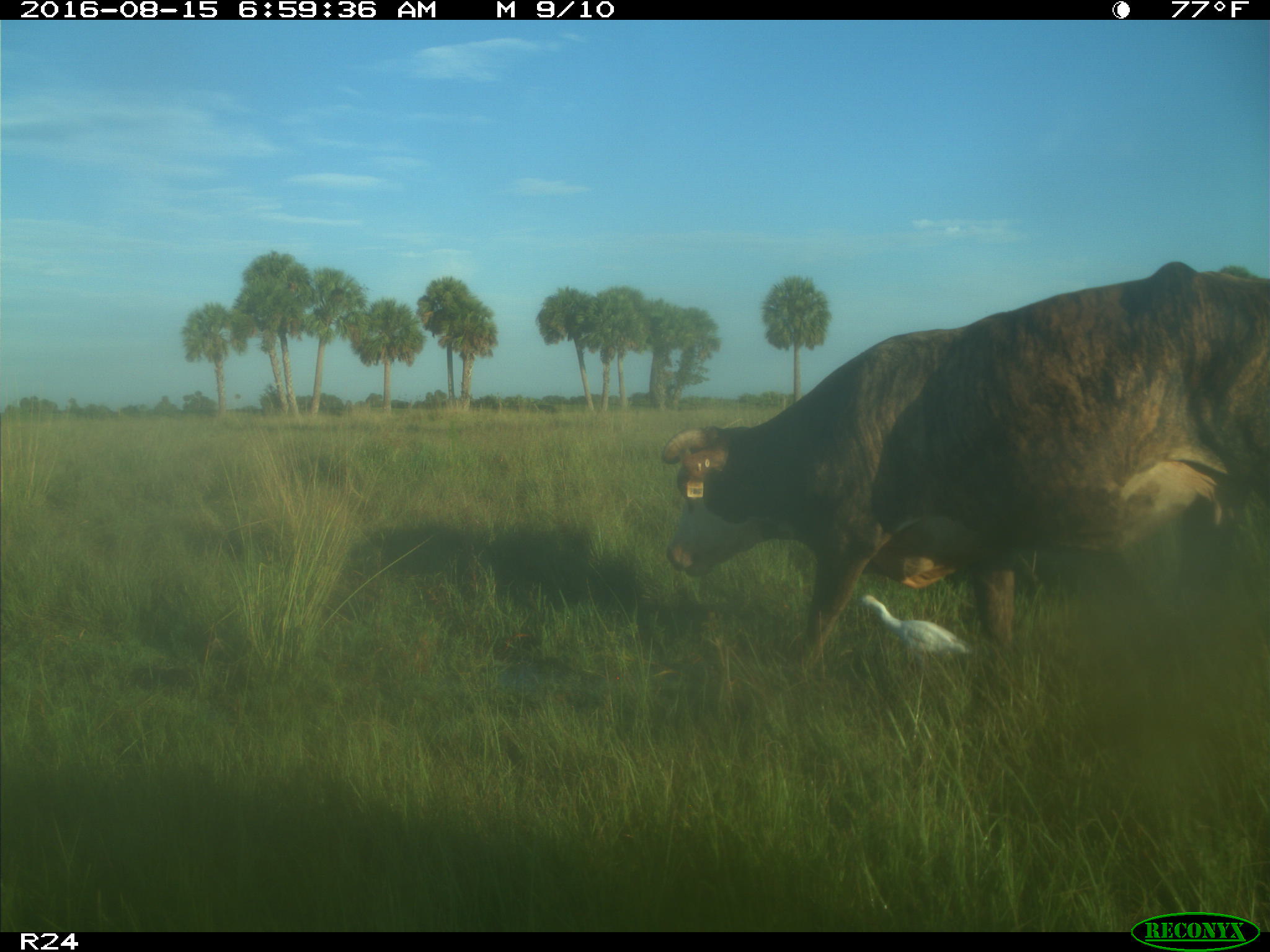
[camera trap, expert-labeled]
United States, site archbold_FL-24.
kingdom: Animalia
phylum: Chordata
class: Mammalia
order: Artiodactyla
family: Bovidae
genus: Bos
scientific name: Bos taurus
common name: domestic cow